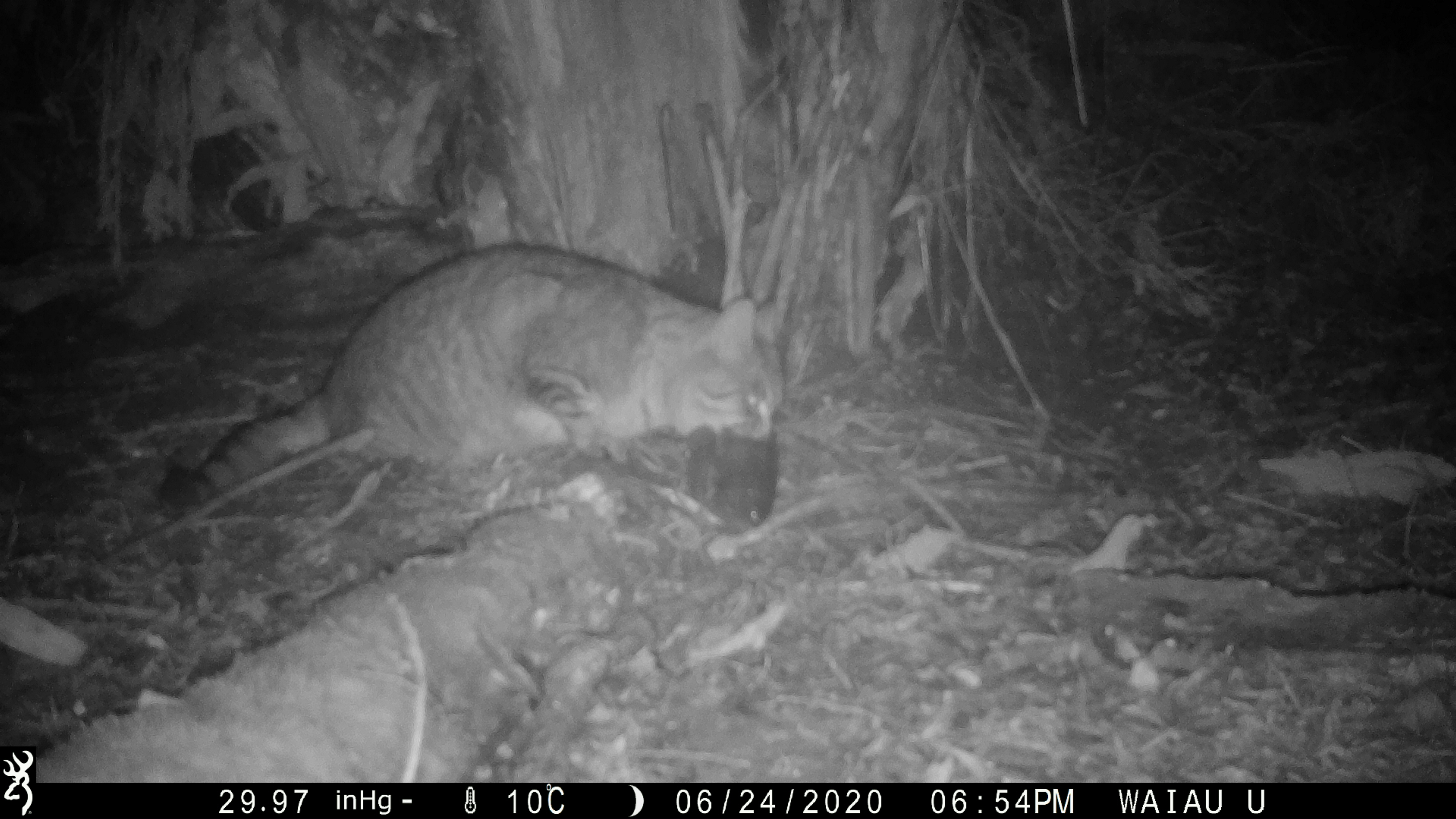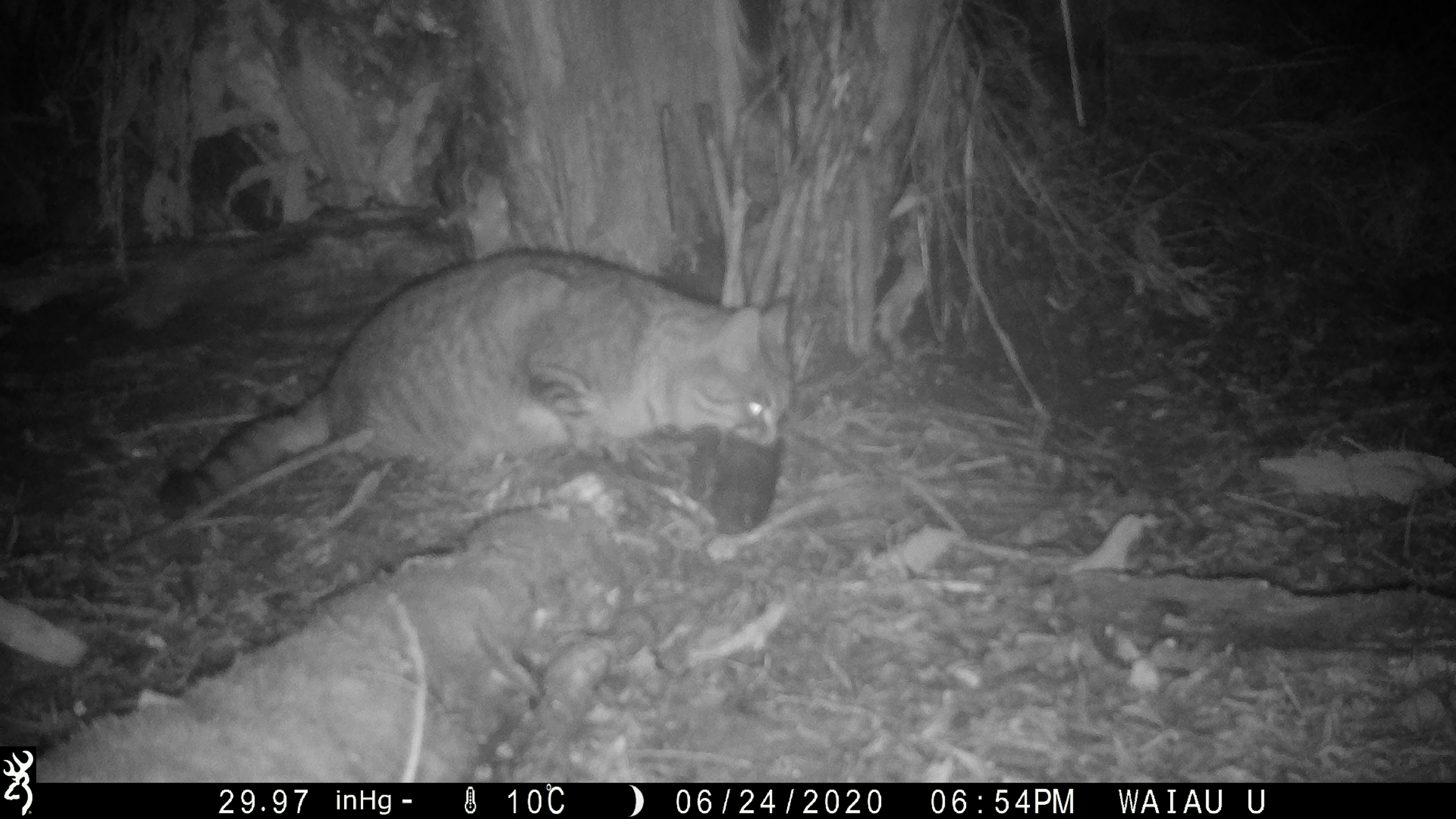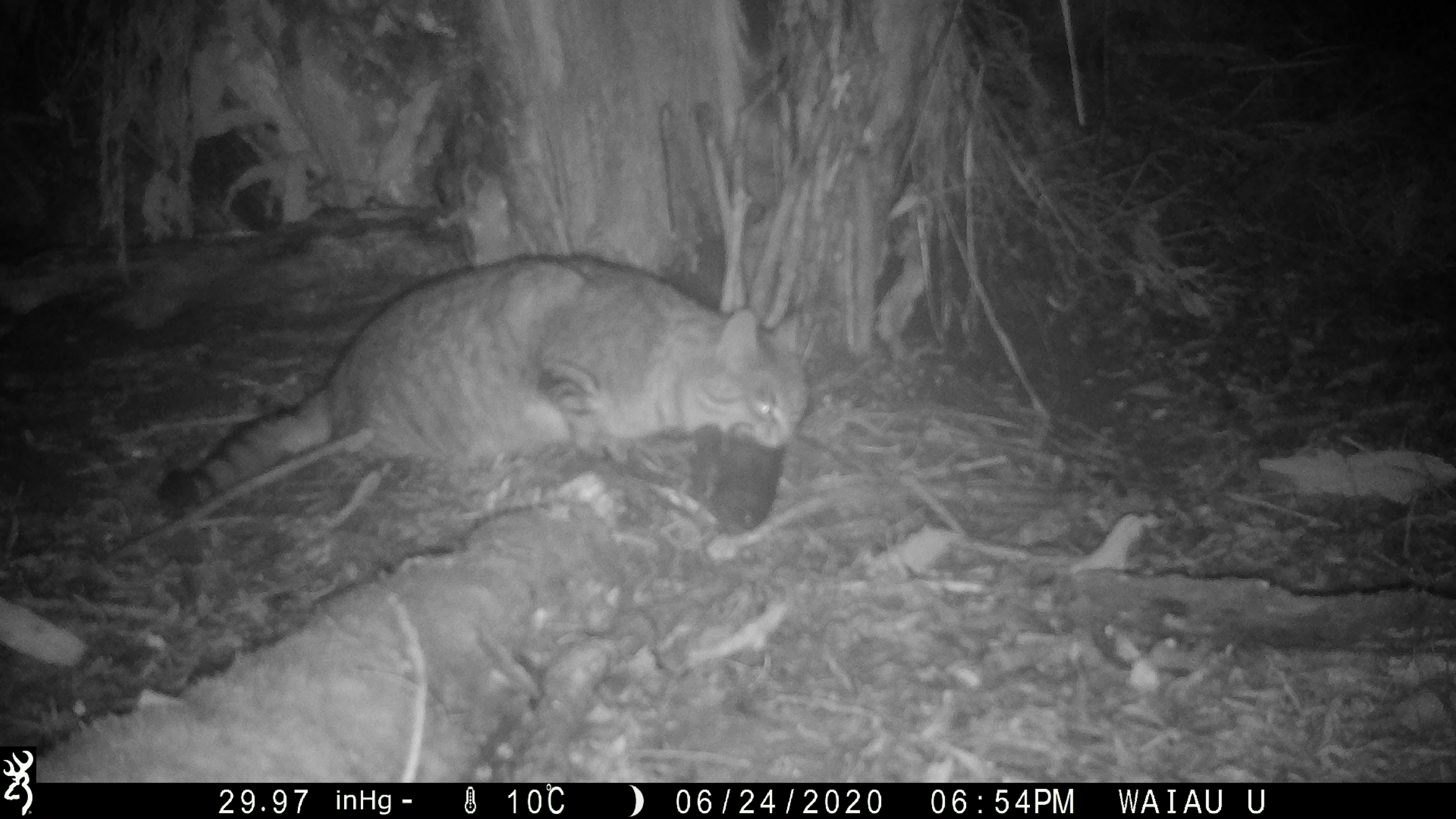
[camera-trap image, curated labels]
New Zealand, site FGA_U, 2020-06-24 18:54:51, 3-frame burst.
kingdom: Animalia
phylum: Chordata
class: Mammalia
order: Carnivora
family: Felidae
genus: Felis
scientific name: Felis catus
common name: domestic cat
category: cat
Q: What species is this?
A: Cat (domestic cat) (Felis catus).